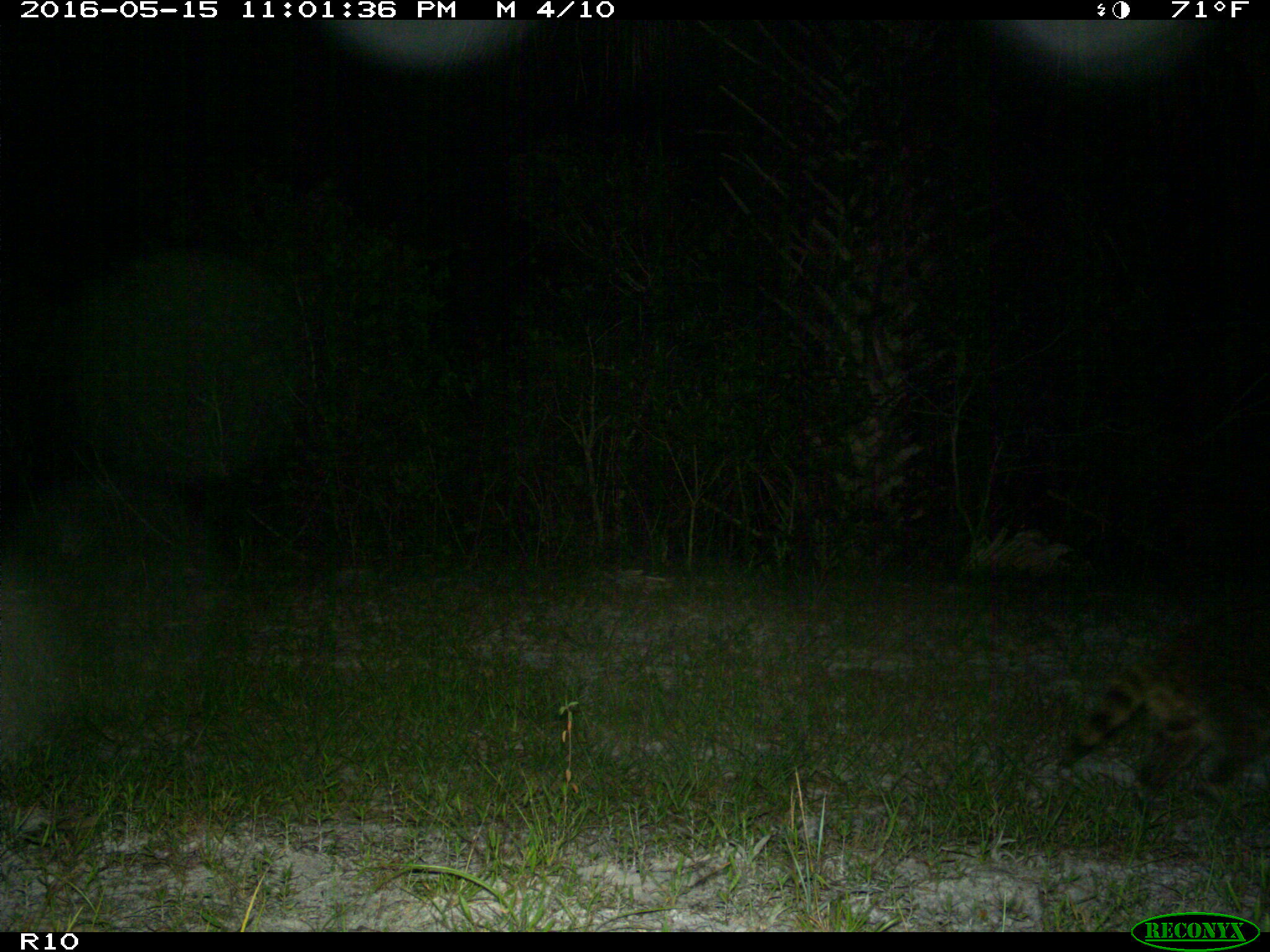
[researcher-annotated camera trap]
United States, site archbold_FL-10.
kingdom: Animalia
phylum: Chordata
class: Mammalia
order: Carnivora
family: Procyonidae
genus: Procyon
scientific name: Procyon lotor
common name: common raccoon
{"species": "Procyon lotor (common raccoon)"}